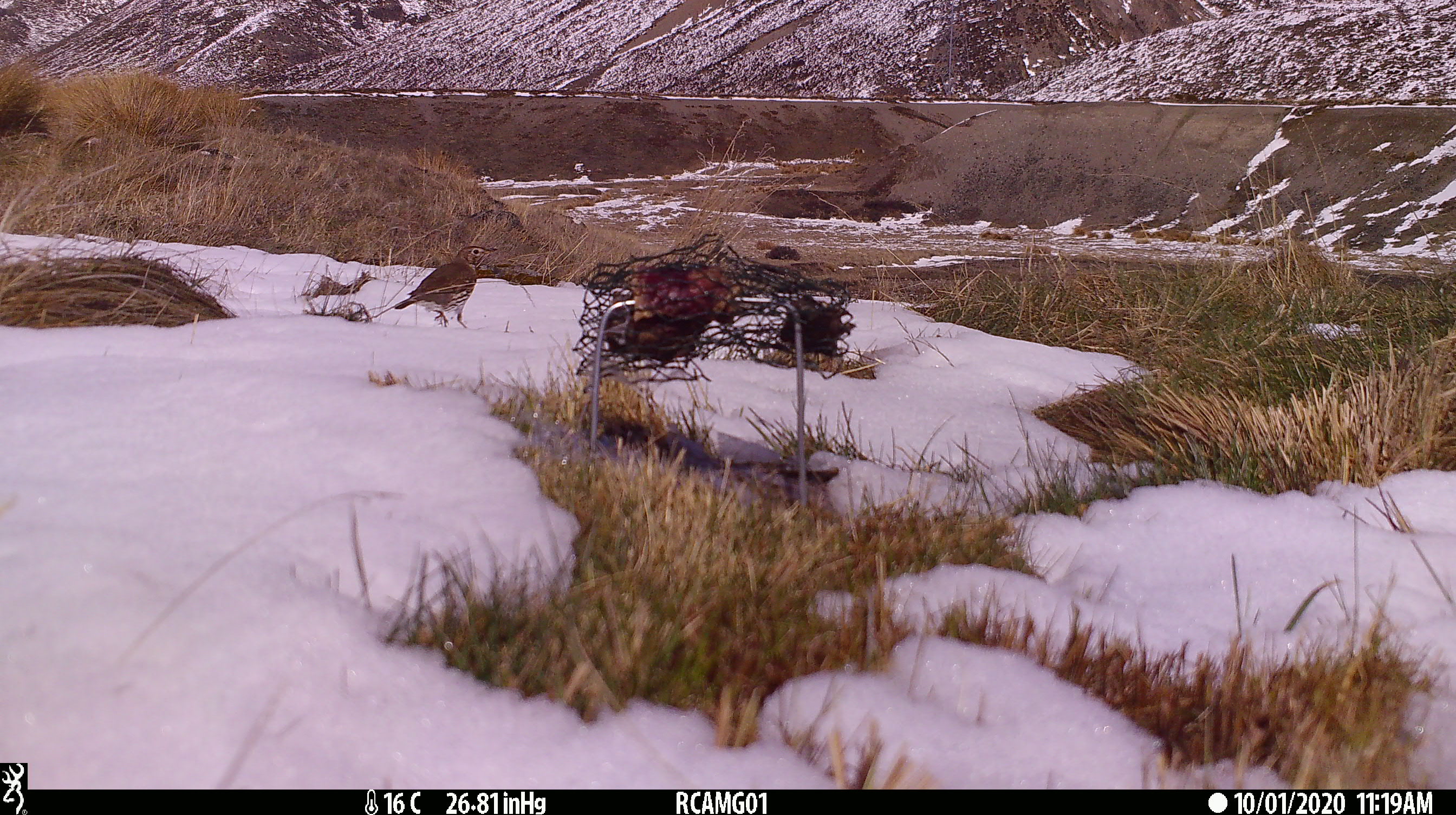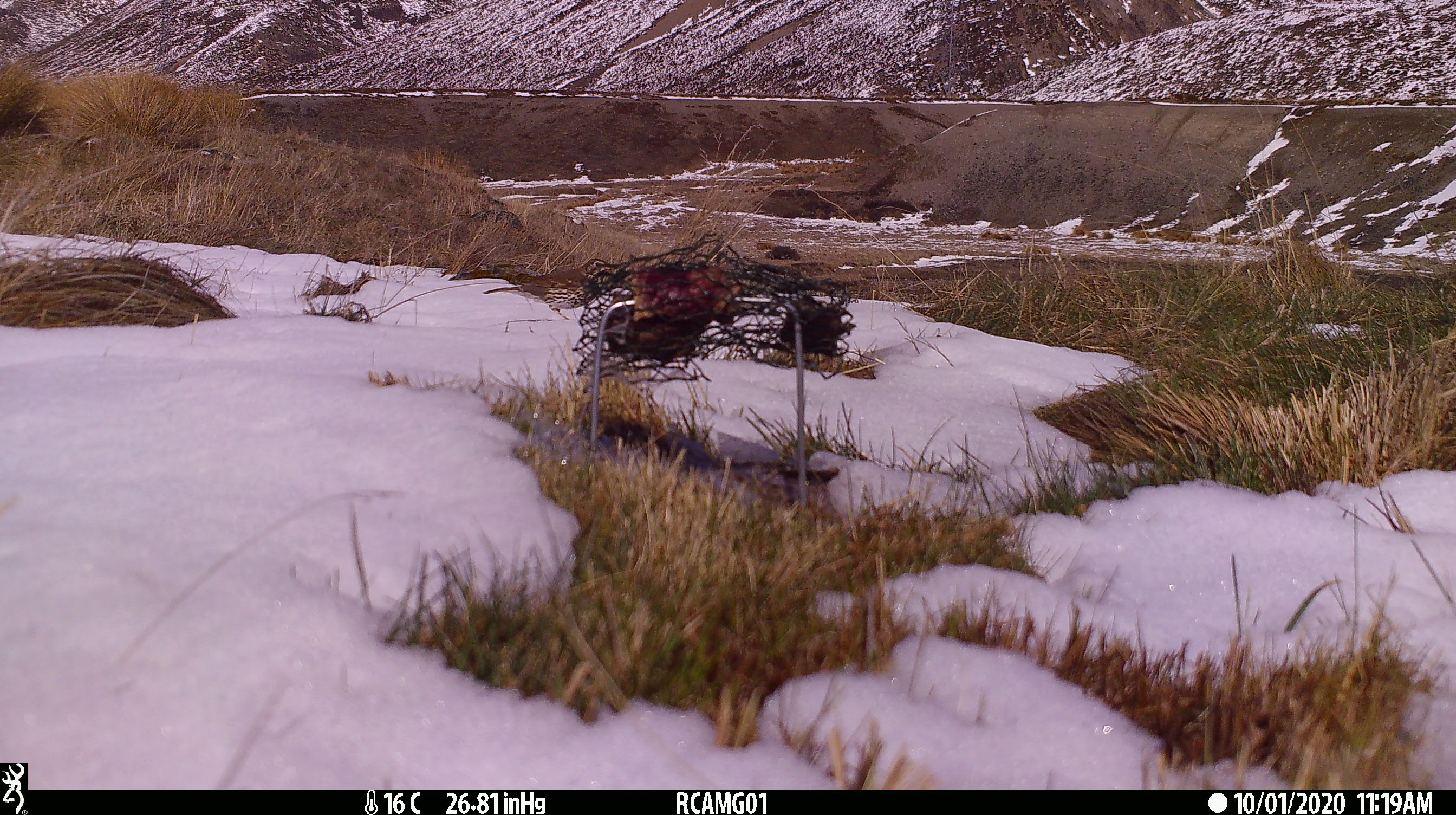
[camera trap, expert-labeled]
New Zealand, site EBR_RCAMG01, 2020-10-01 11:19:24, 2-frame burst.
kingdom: Animalia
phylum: Chordata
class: Aves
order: Passeriformes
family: Turdidae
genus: Turdus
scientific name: Turdus philomelos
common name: song thrush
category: thrush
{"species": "thrush (song thrush) (Turdus philomelos)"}